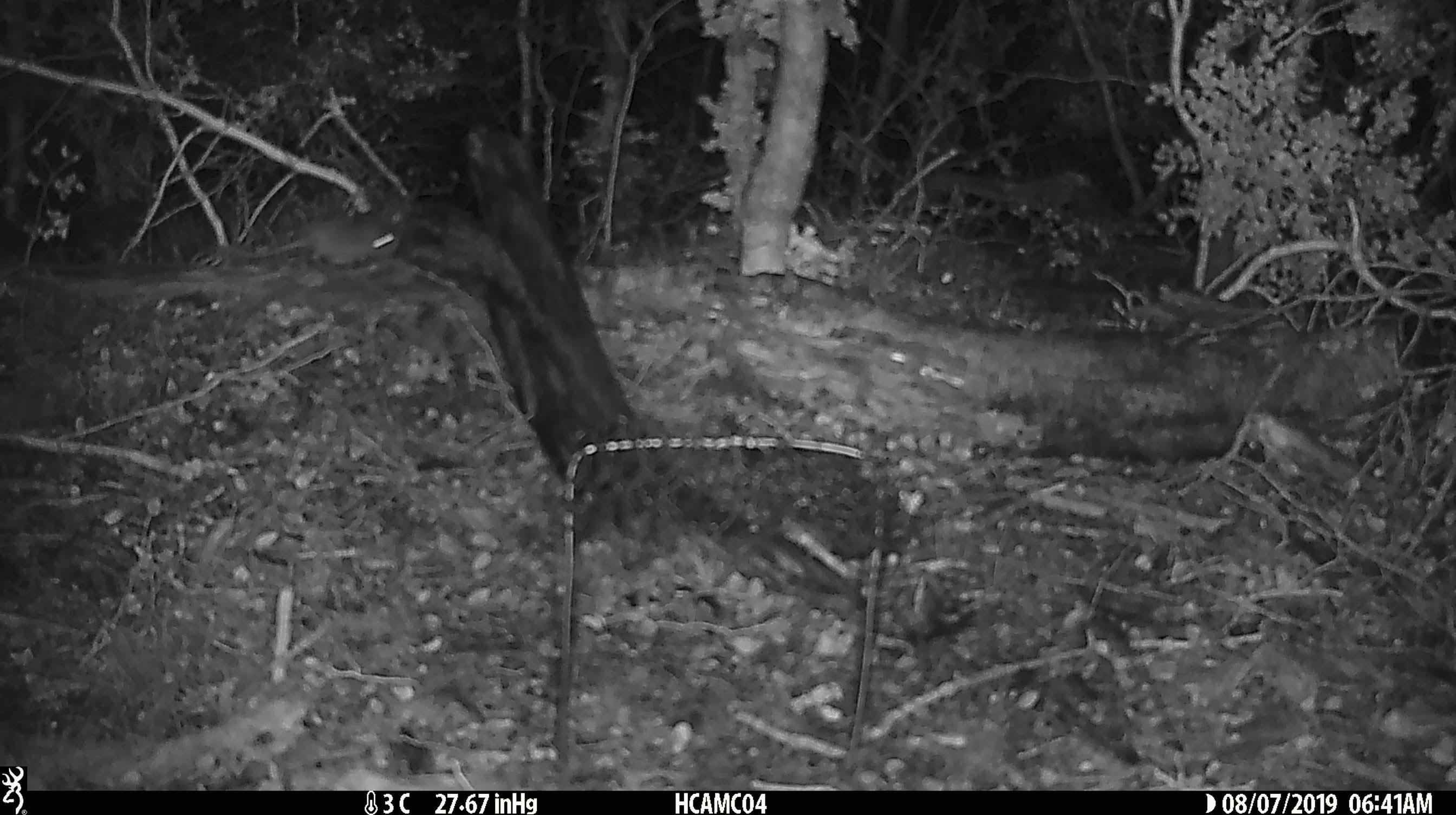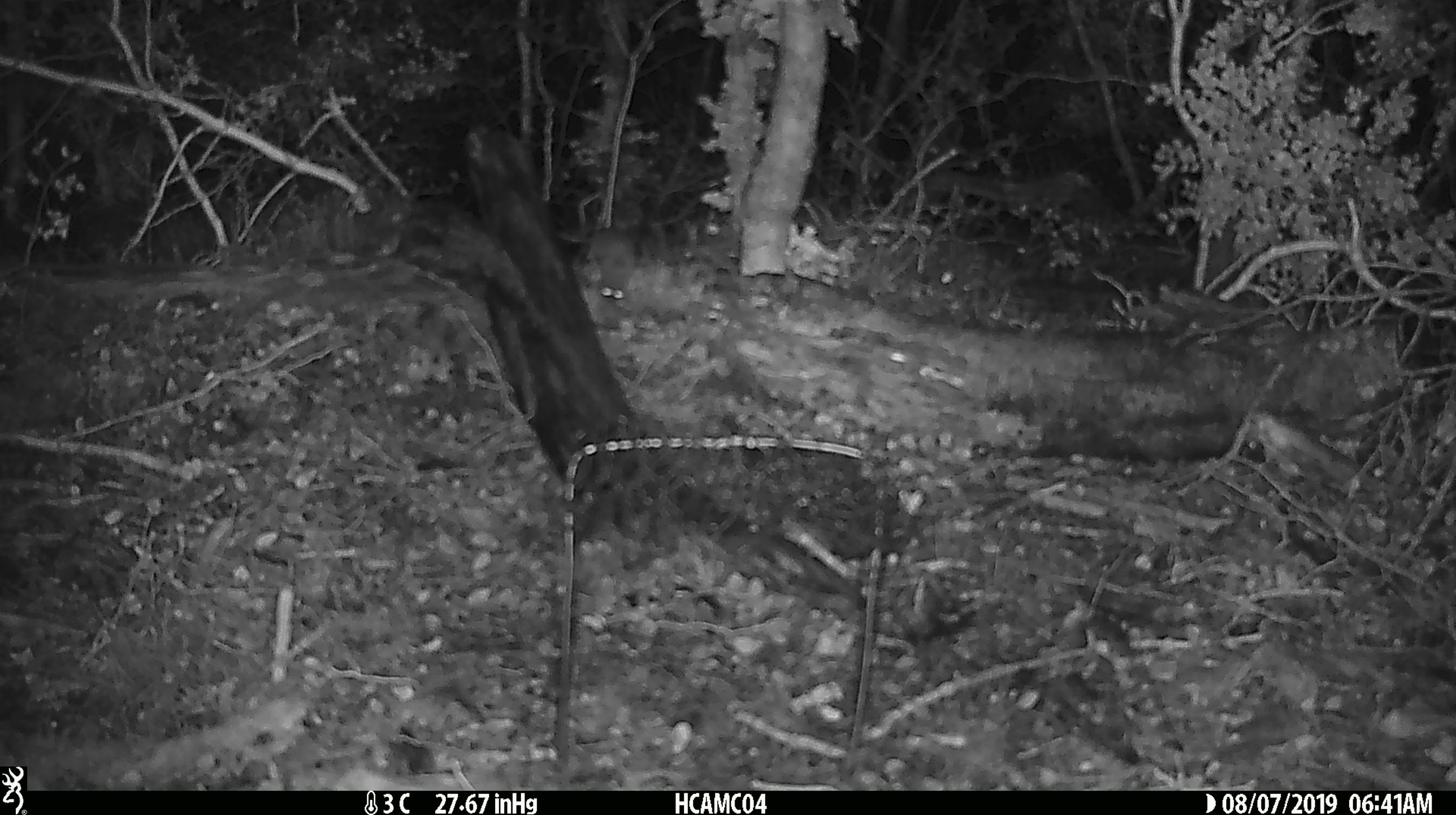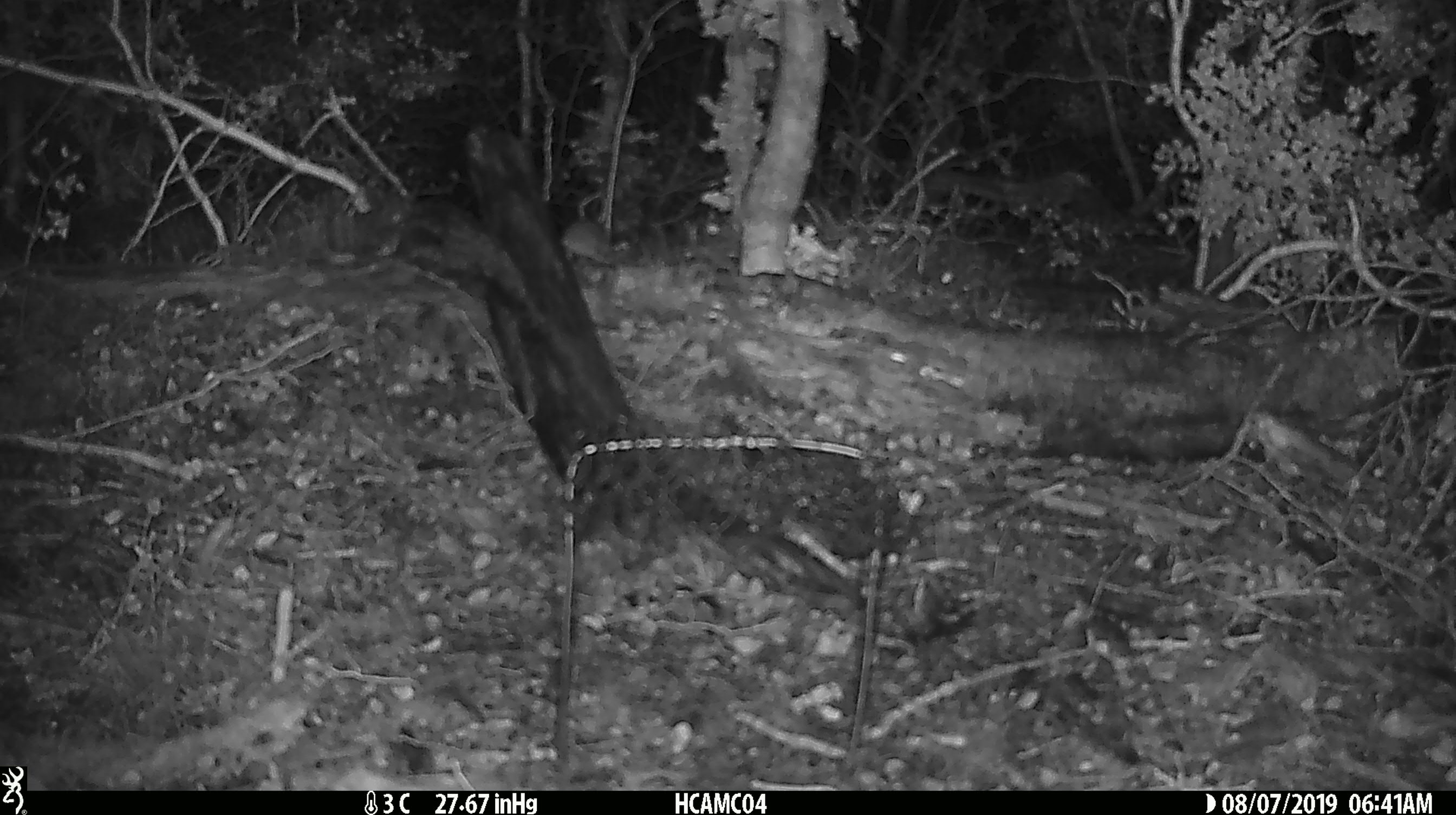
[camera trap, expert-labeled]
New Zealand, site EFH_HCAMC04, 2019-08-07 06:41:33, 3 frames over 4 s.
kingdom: Animalia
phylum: Chordata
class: Mammalia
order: Rodentia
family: Muridae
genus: Mus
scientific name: Mus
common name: mouse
Mouse (Mus).